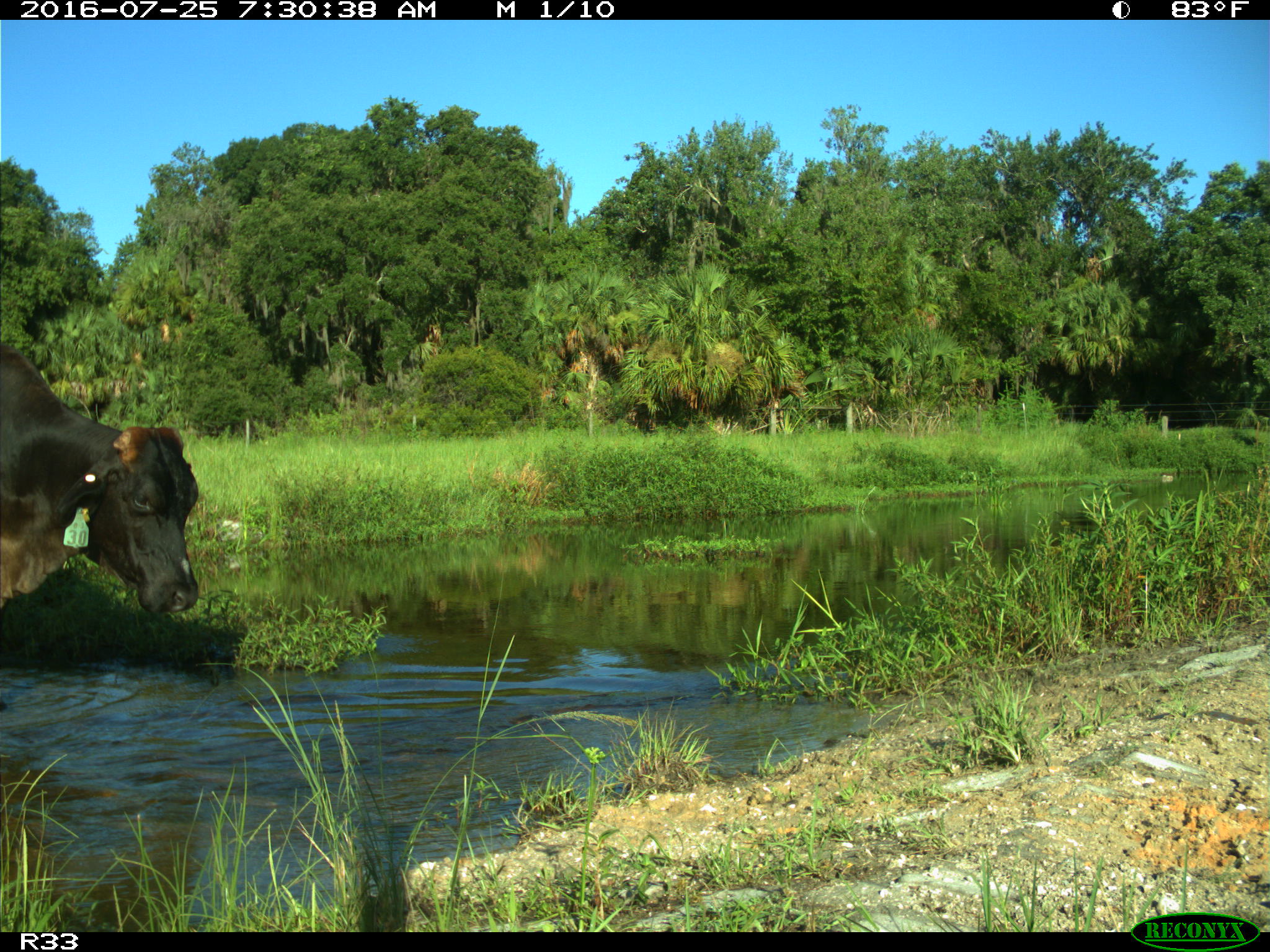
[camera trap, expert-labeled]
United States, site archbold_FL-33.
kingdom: Animalia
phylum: Chordata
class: Mammalia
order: Artiodactyla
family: Bovidae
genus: Bos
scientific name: Bos taurus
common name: domestic cow